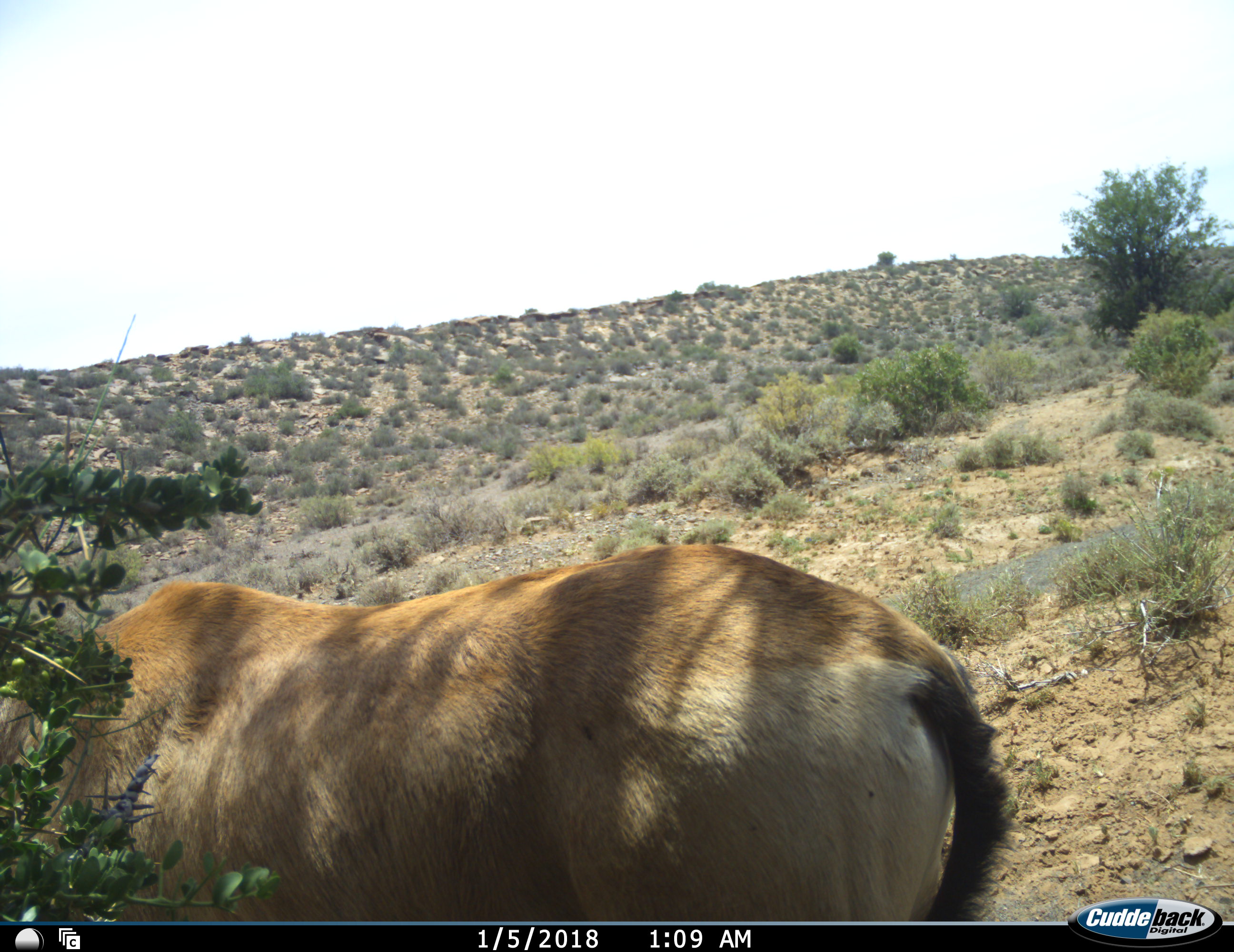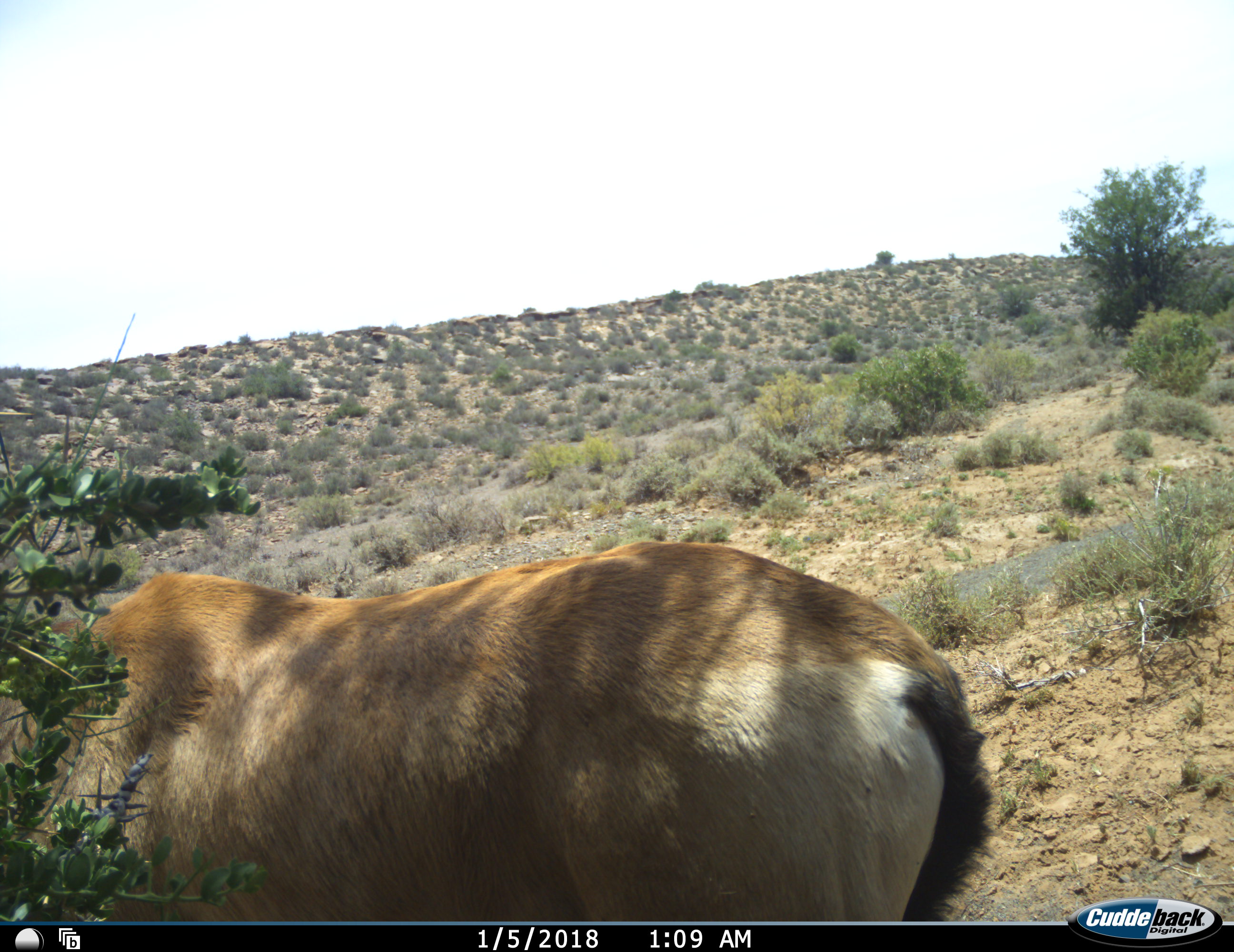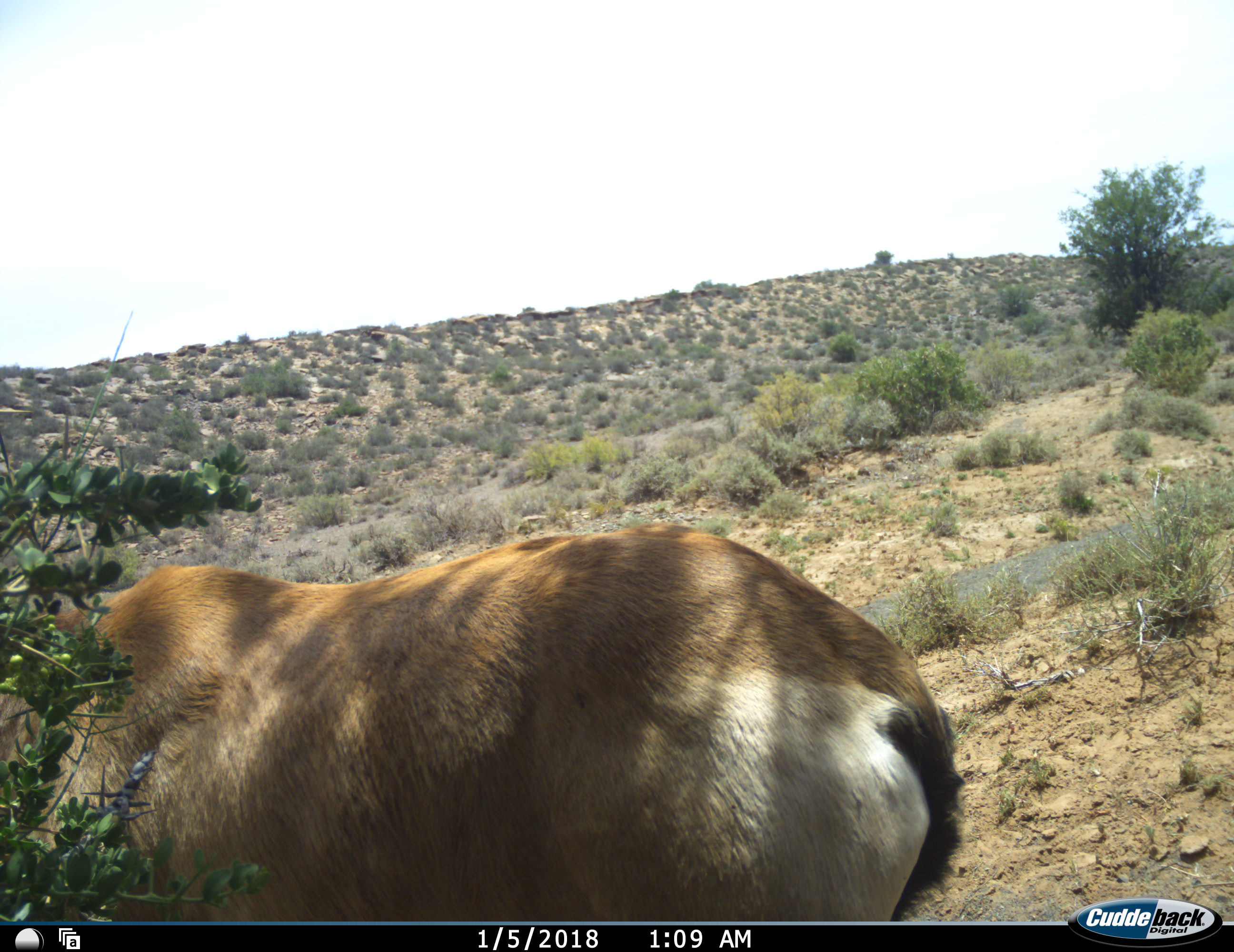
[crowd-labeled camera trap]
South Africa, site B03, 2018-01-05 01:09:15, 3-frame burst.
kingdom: Animalia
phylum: Chordata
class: Mammalia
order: Artiodactyla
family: Bovidae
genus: Alcelaphus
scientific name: Alcelaphus buselaphus caama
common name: red hartebeest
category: hartebeestred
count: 1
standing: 75%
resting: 0%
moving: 25%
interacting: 0%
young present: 0%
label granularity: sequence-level